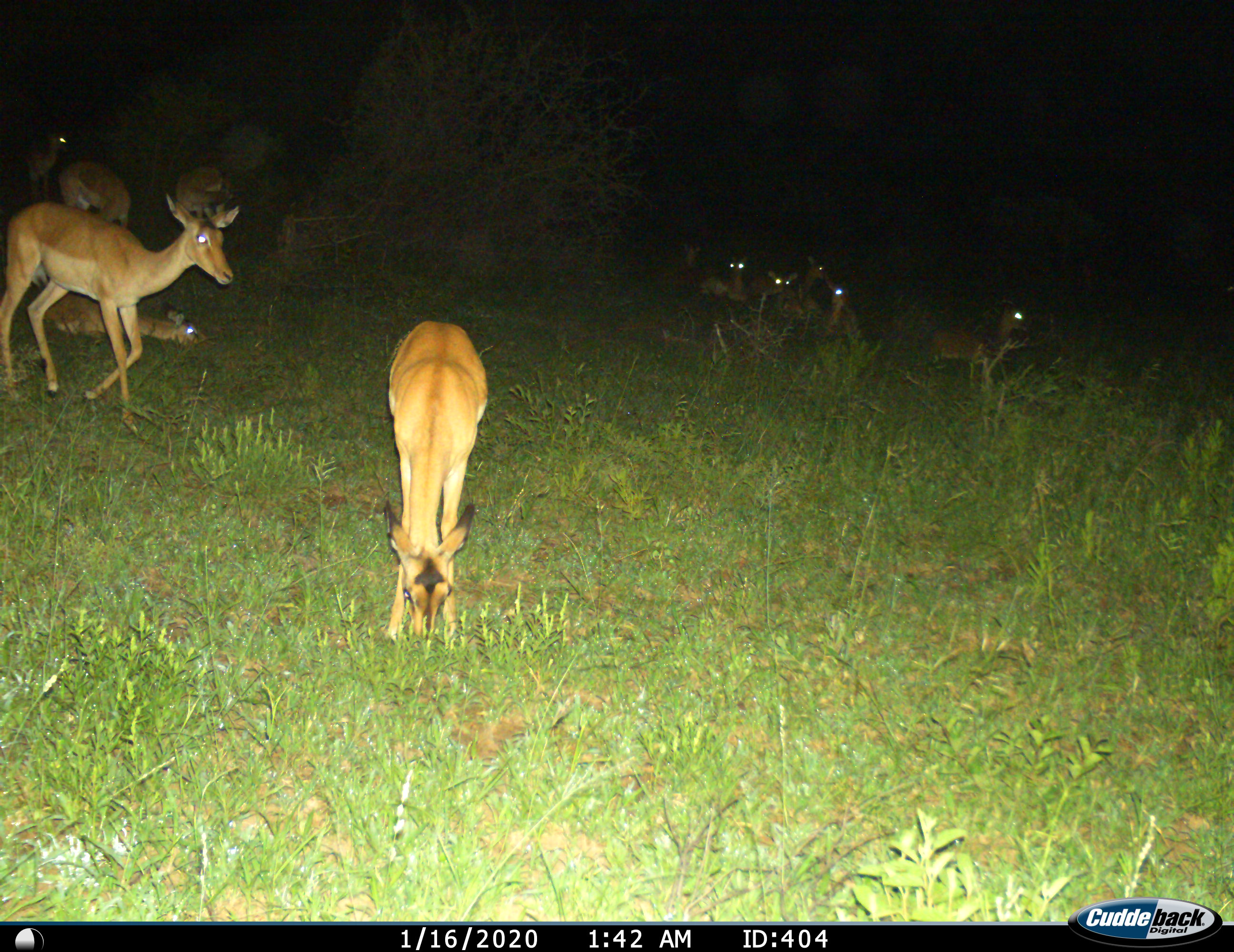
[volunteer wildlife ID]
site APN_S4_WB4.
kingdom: Animalia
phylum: Chordata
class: Mammalia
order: Artiodactyla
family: Bovidae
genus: Aepyceros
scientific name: Aepyceros melampus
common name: impala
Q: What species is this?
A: Impala (Aepyceros melampus).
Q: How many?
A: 11-50.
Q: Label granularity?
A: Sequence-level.